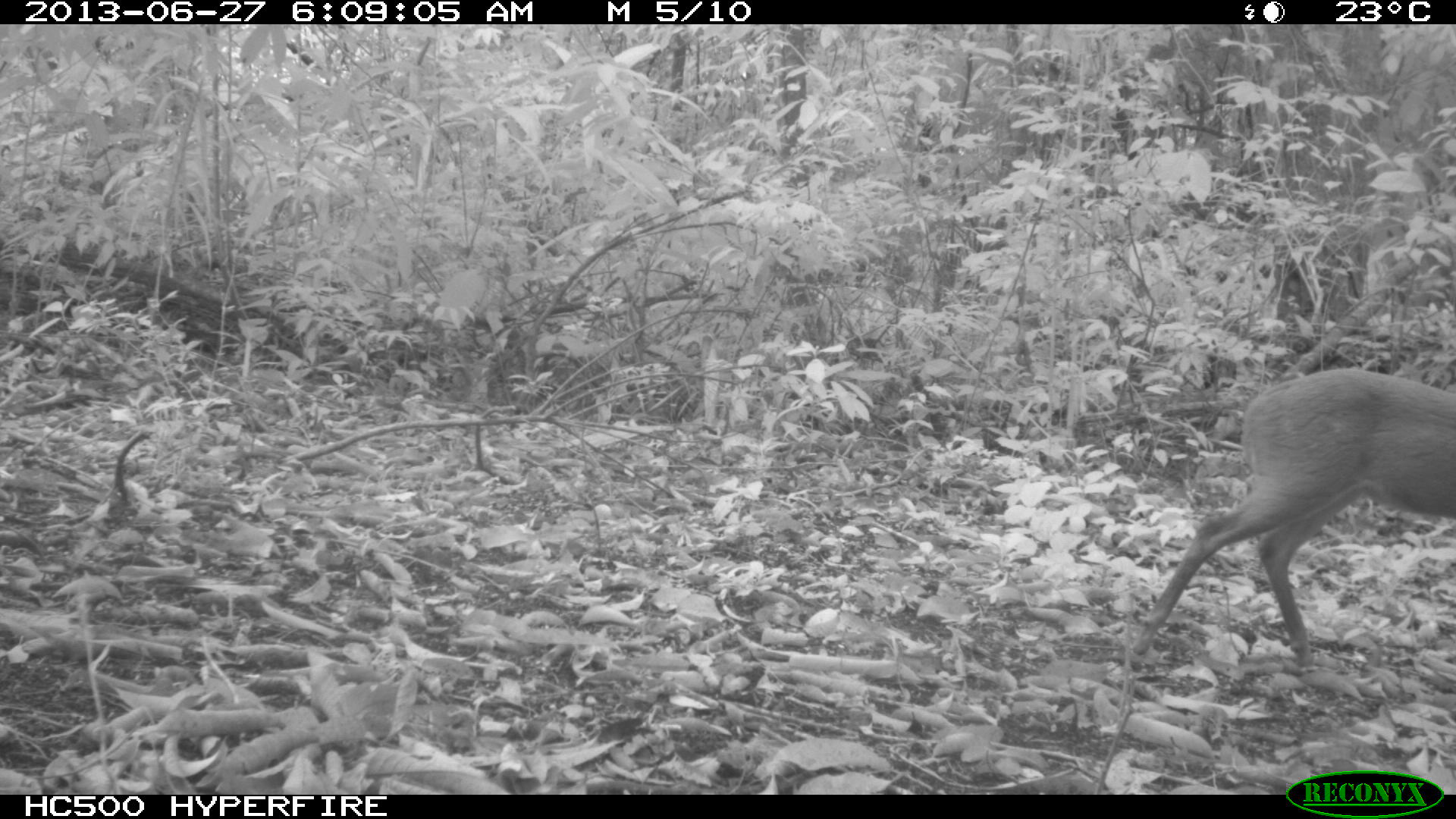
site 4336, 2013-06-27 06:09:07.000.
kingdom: Animalia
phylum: Chordata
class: Mammalia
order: Artiodactyla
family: Cervidae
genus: Mazama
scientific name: Mazama temama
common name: central american red brocket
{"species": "Mazama temama (central american red brocket)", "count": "1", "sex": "female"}